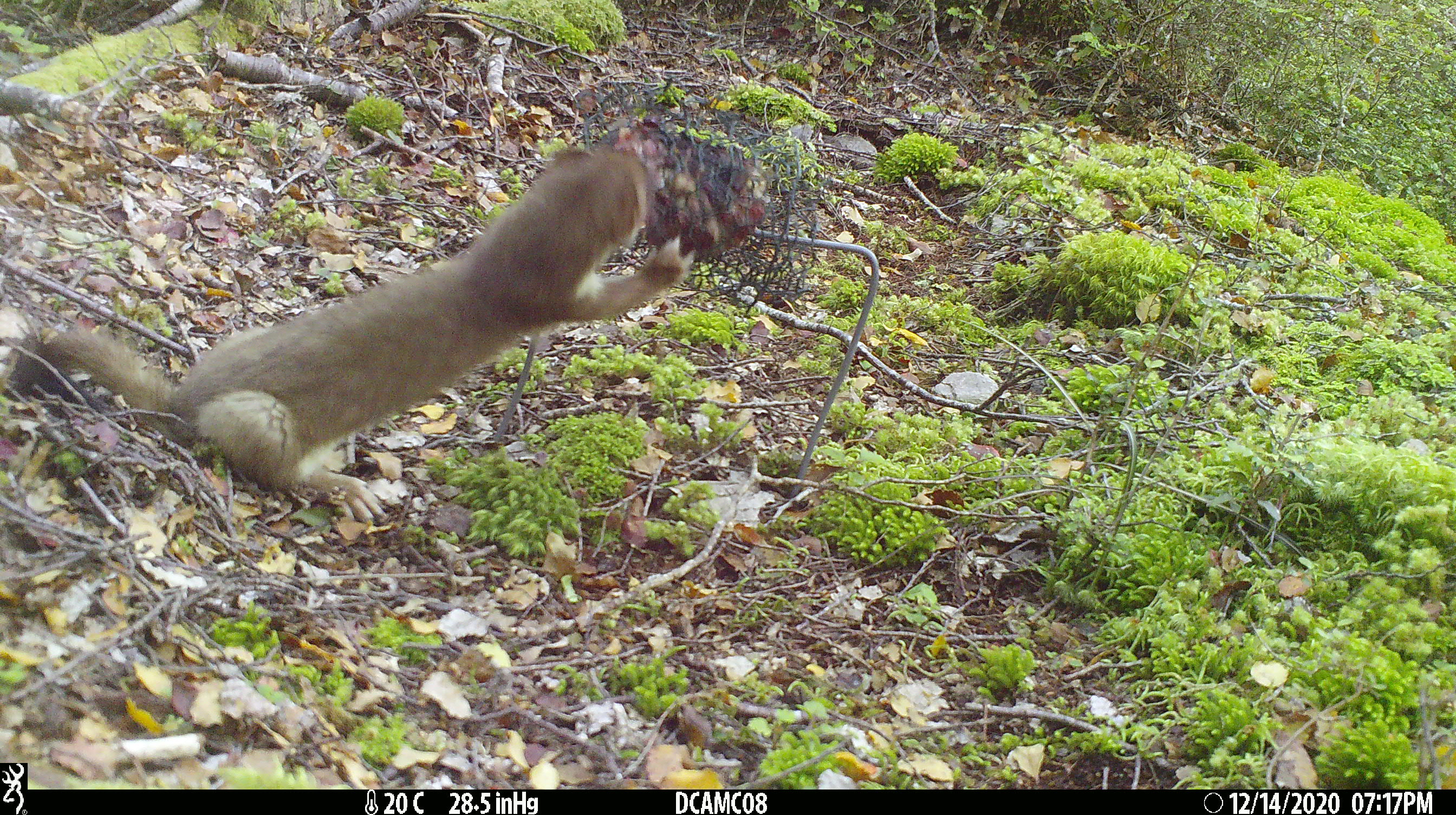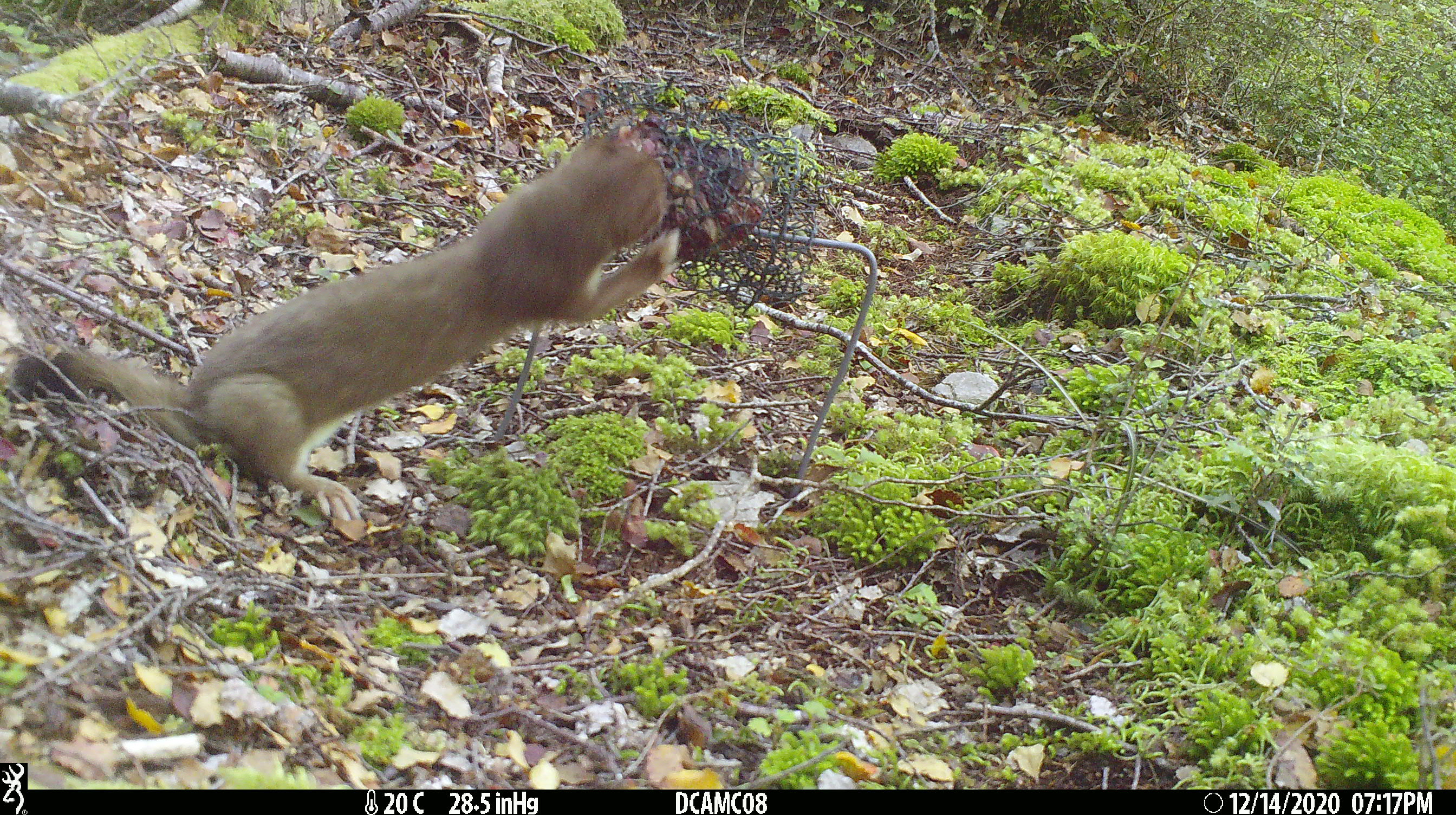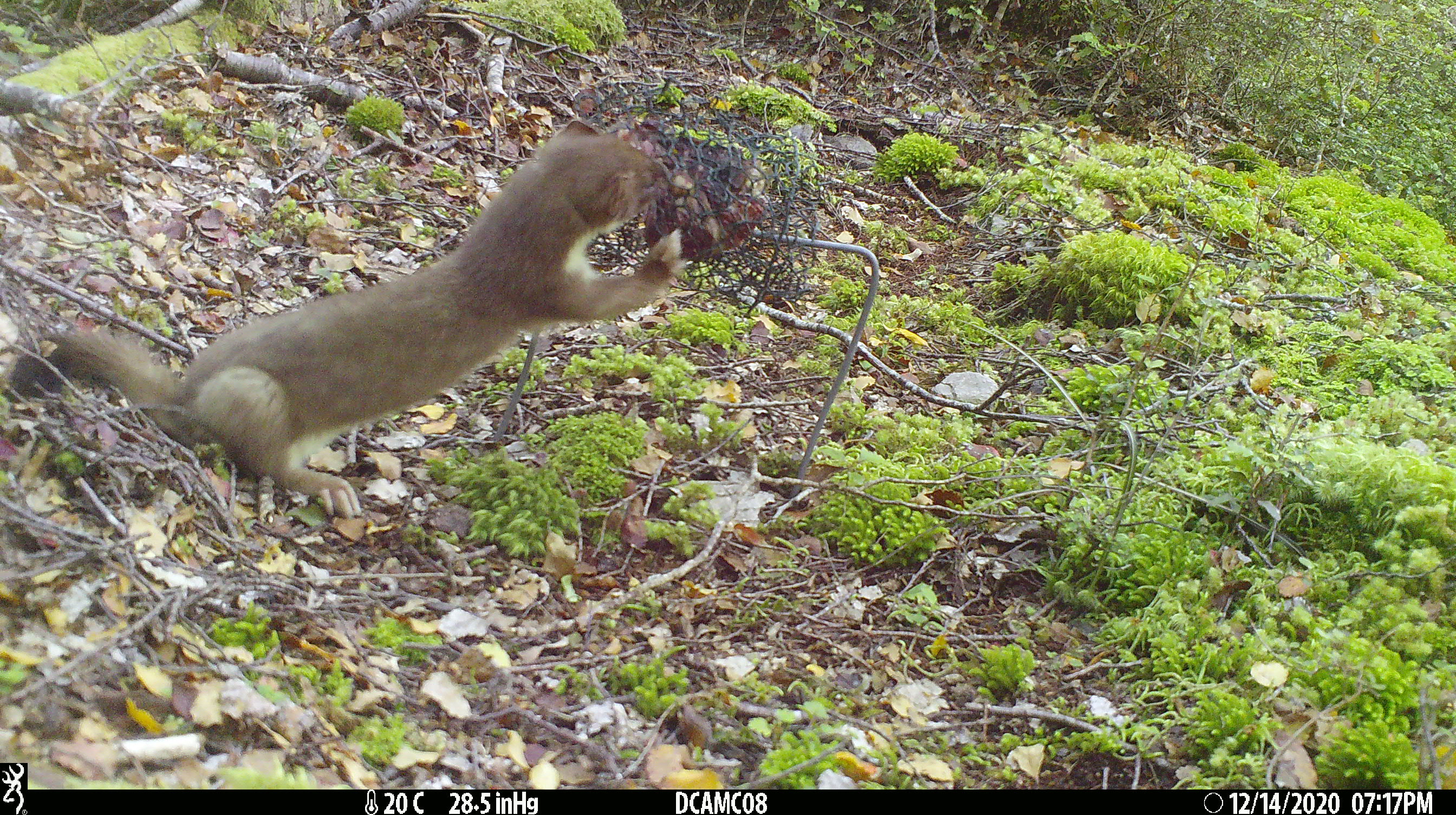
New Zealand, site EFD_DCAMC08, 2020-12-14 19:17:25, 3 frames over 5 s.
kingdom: Animalia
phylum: Chordata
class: Mammalia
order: Carnivora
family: Mustelidae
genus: Mustela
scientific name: Mustela erminea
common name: stoat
Stoat (Mustela erminea).